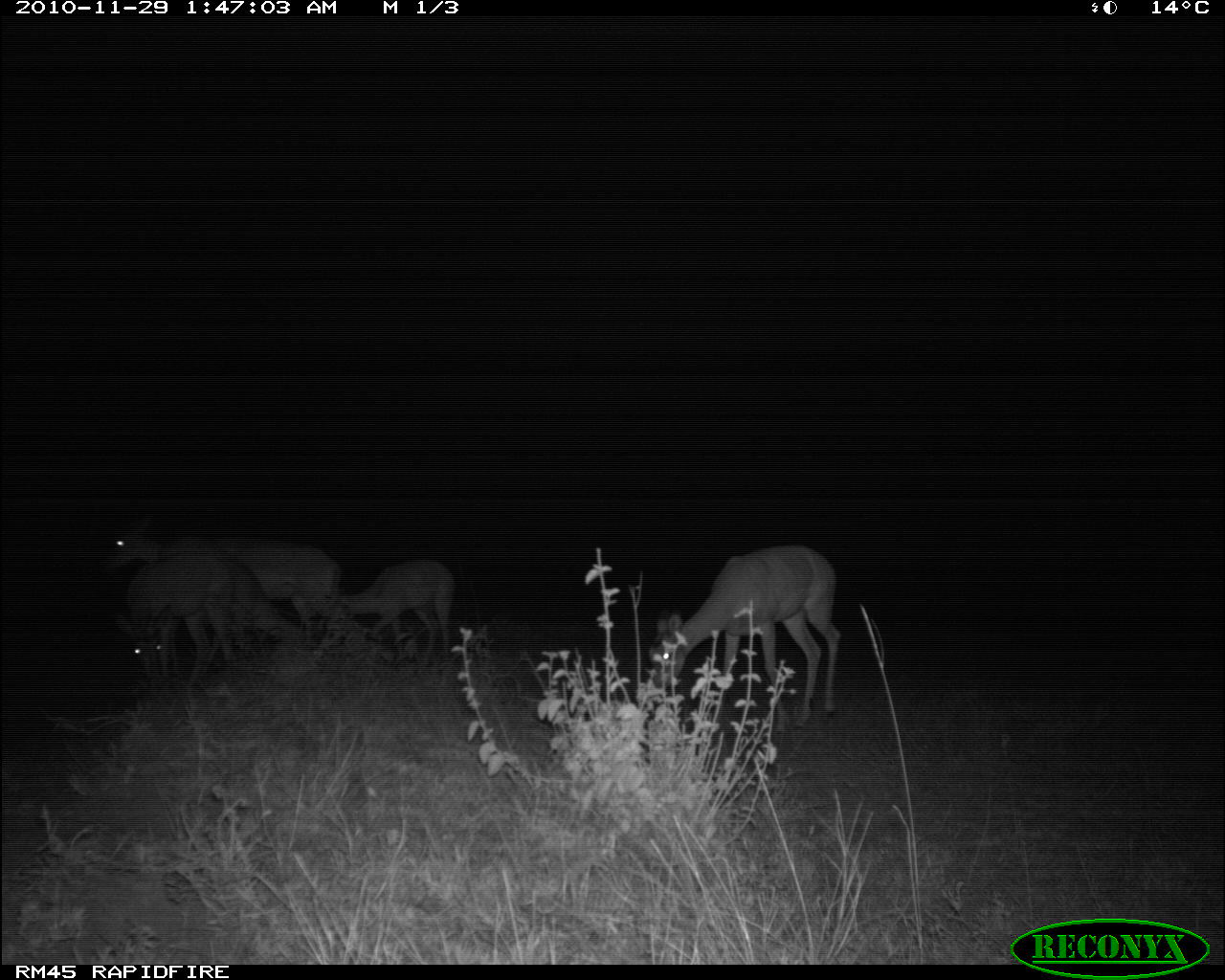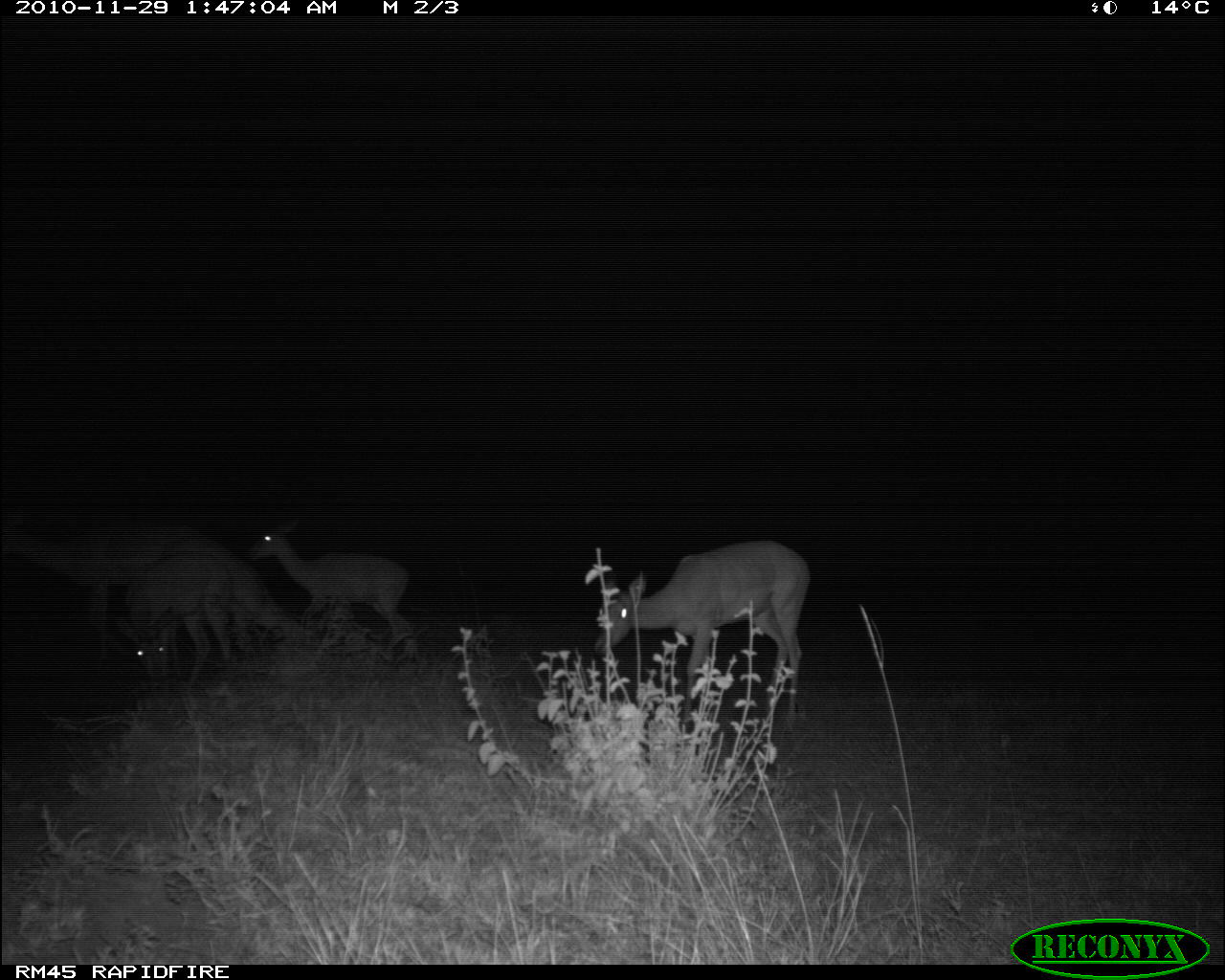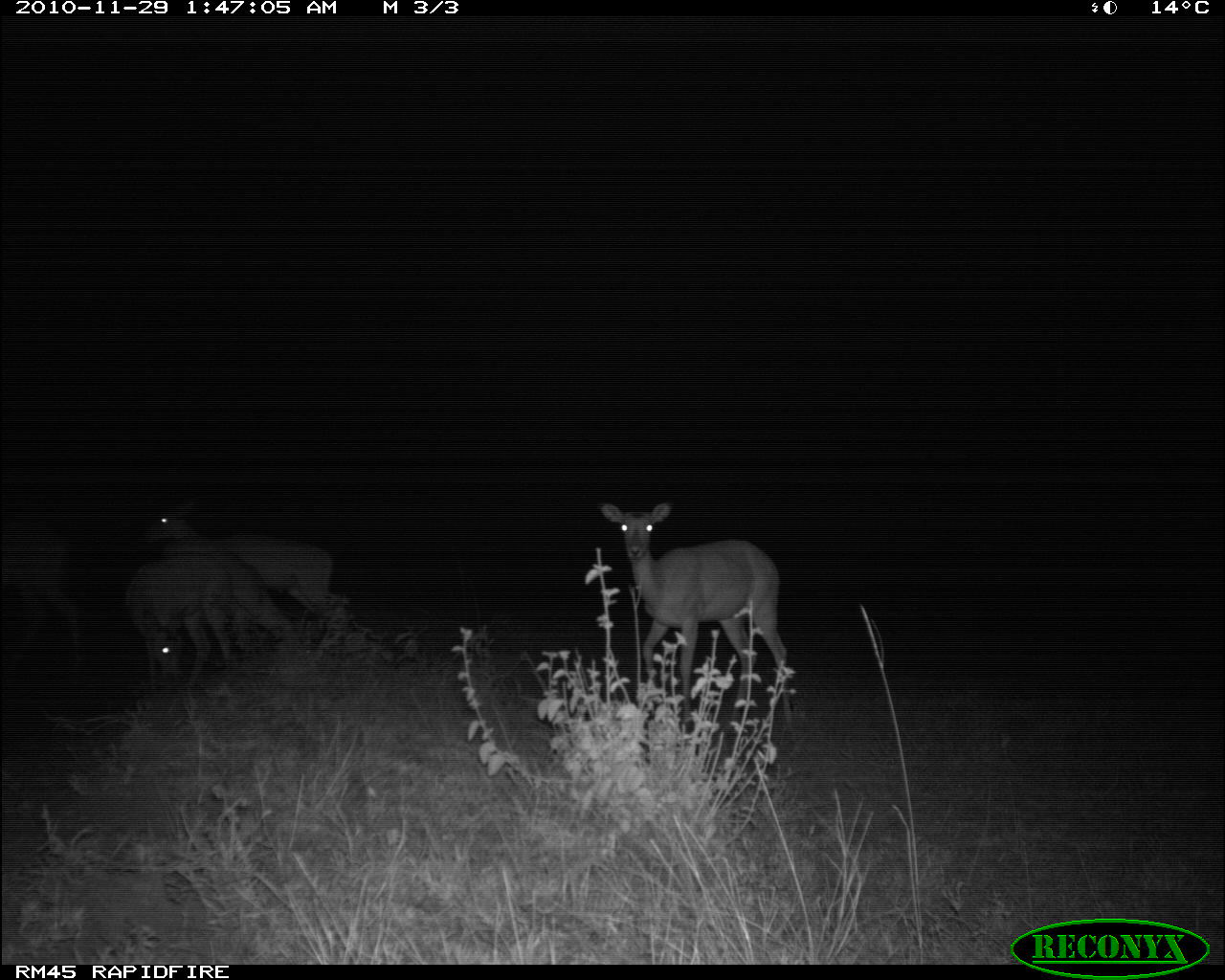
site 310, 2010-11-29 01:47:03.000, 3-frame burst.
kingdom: Animalia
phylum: Chordata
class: Mammalia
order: Artiodactyla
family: Bovidae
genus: Aepyceros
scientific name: Aepyceros melampus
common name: impala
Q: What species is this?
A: Aepyceros melampus (impala).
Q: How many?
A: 5.